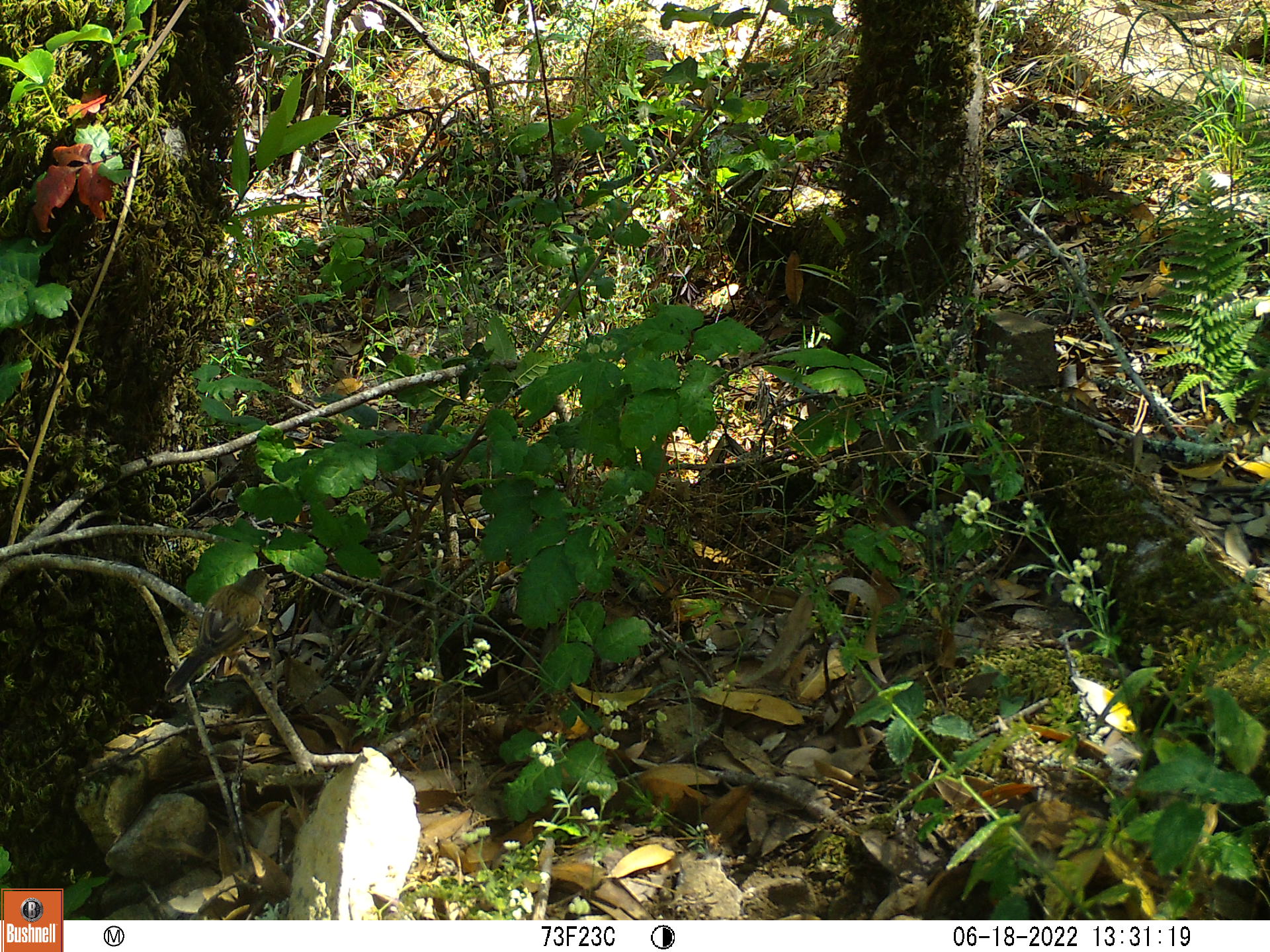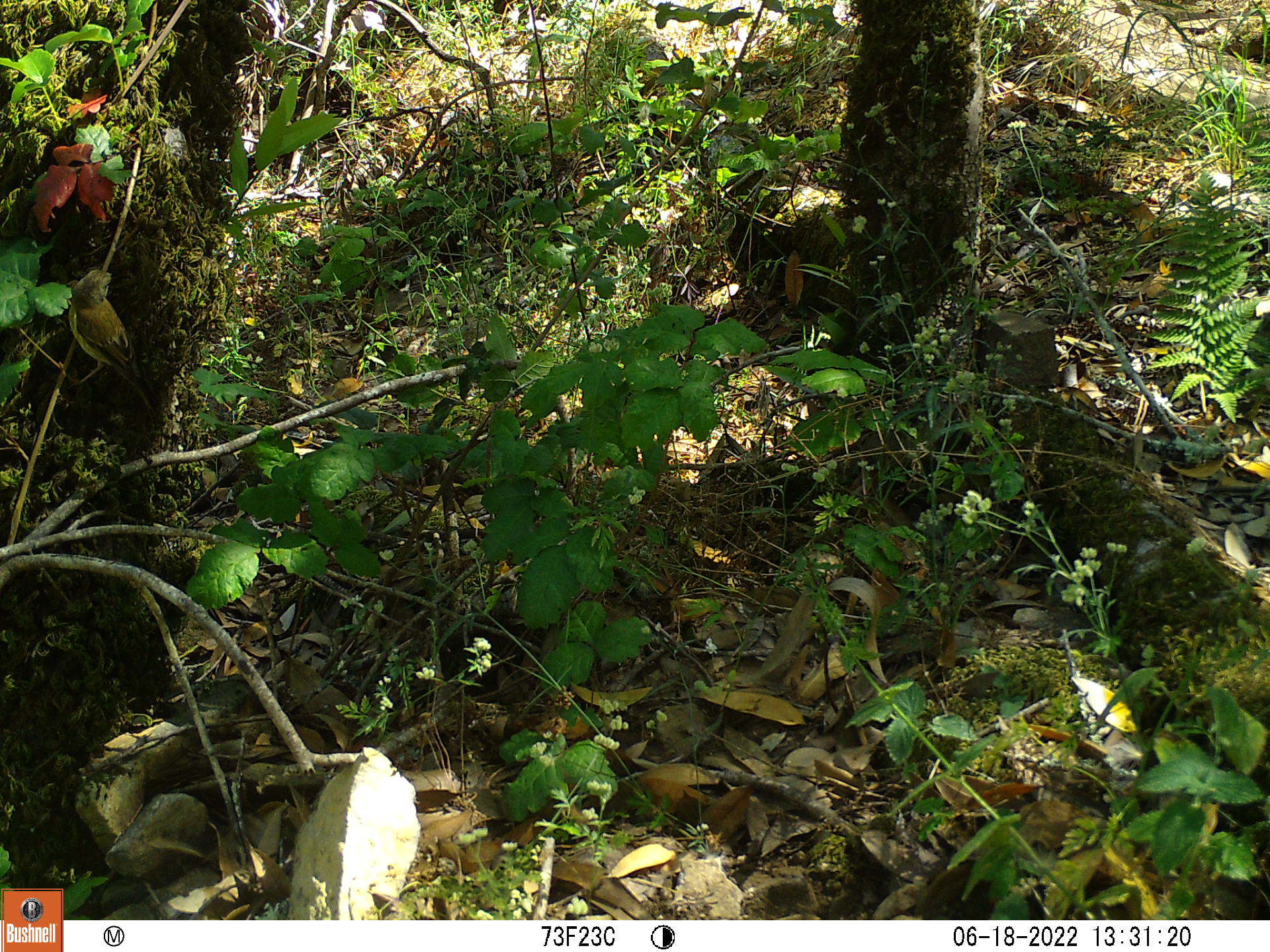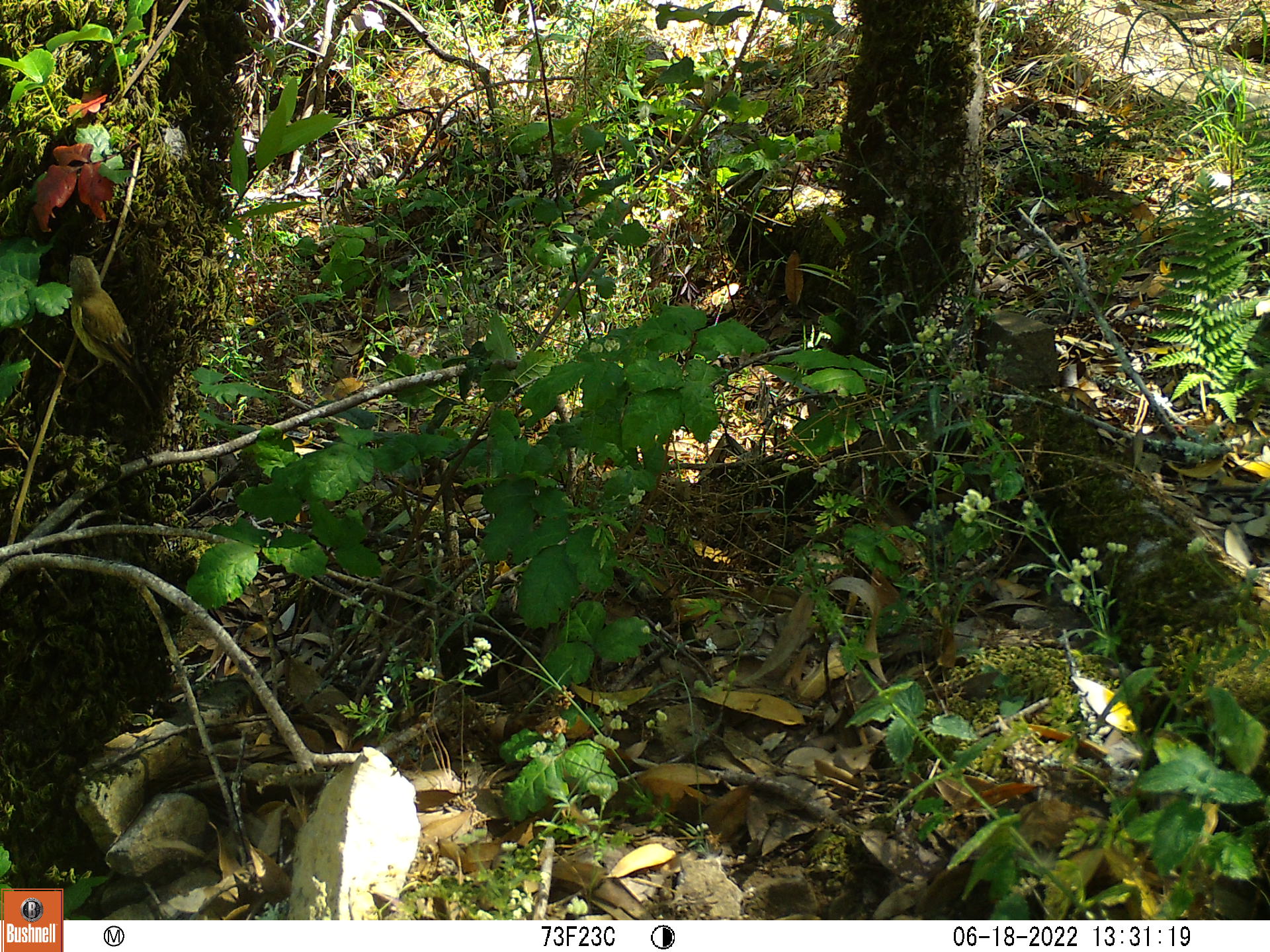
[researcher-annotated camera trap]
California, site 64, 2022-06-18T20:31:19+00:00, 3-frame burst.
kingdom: Animalia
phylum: Chordata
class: Aves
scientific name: Aves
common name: bird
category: unknown bird